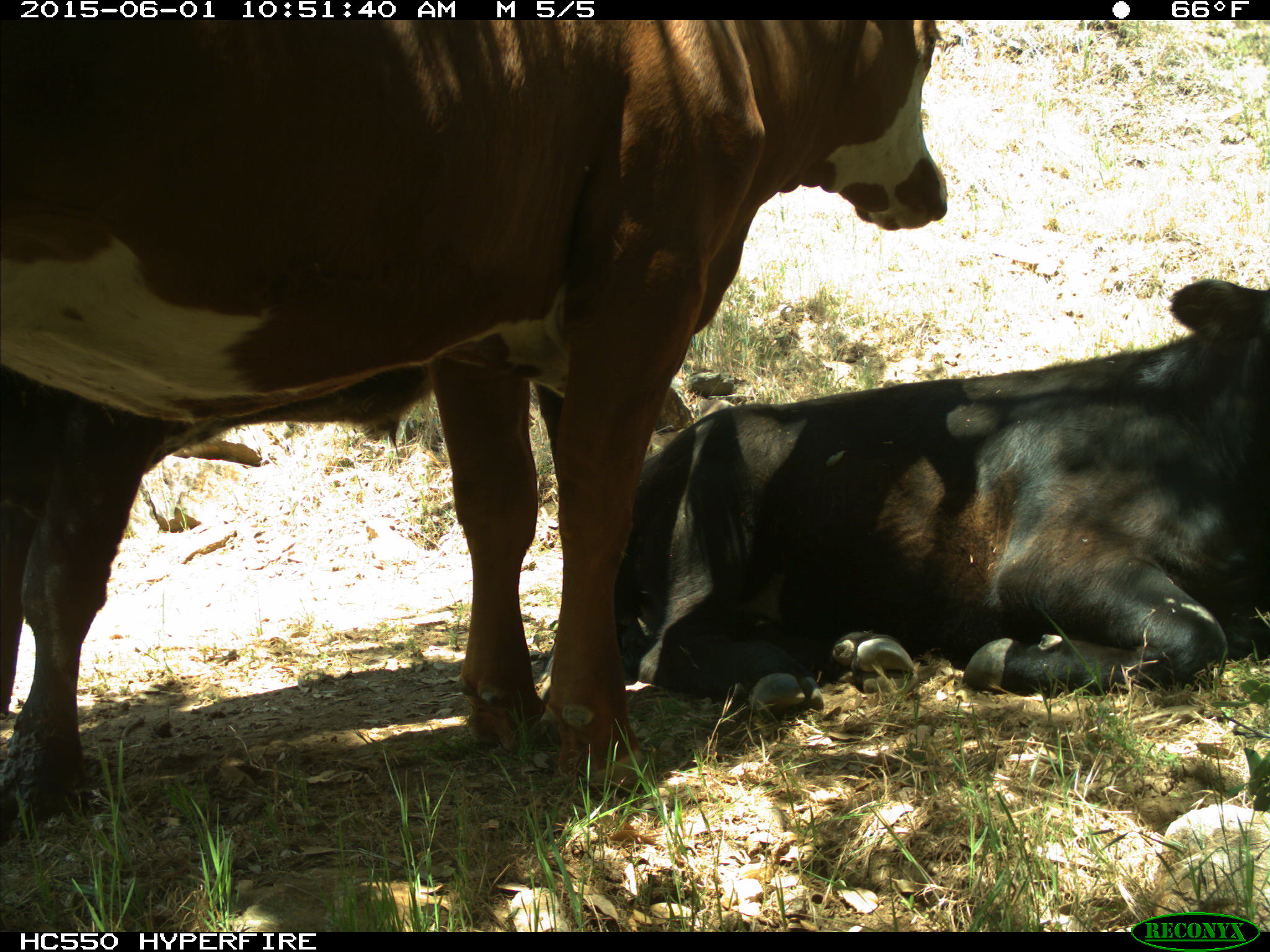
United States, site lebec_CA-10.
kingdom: Animalia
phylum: Chordata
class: Mammalia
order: Artiodactyla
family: Bovidae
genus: Bos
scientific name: Bos taurus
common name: domestic cow